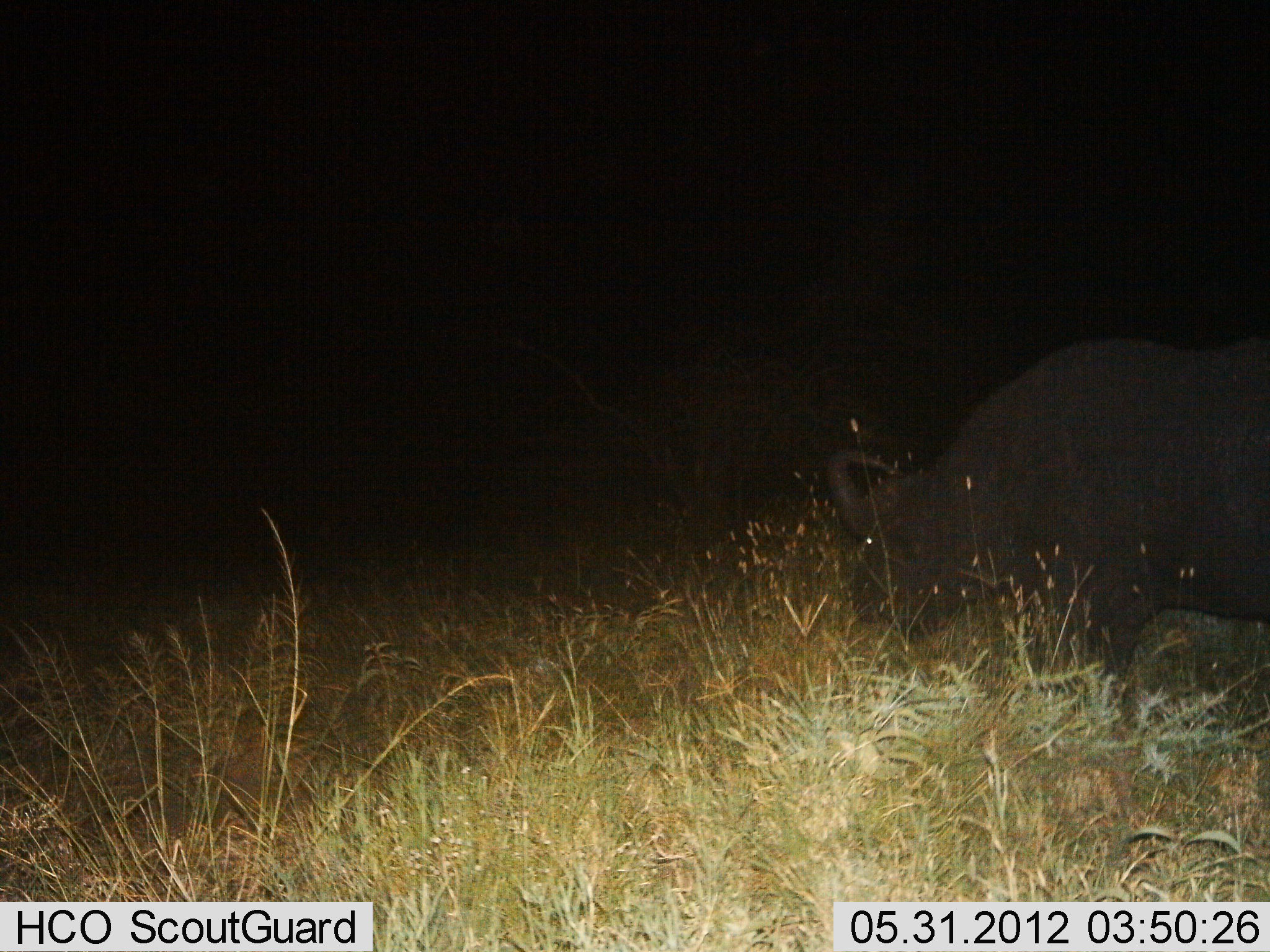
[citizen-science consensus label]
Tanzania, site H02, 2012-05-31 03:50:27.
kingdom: Animalia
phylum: Chordata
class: Mammalia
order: Artiodactyla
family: Bovidae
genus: Syncerus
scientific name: Syncerus caffer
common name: cape buffalo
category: buffalo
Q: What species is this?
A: Buffalo (cape buffalo) (Syncerus caffer).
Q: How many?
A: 1.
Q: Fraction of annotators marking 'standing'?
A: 40%.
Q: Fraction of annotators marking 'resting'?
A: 0%.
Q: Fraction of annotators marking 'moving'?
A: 10%.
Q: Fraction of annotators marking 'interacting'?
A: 0%.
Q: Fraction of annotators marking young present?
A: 0%.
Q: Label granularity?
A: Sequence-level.